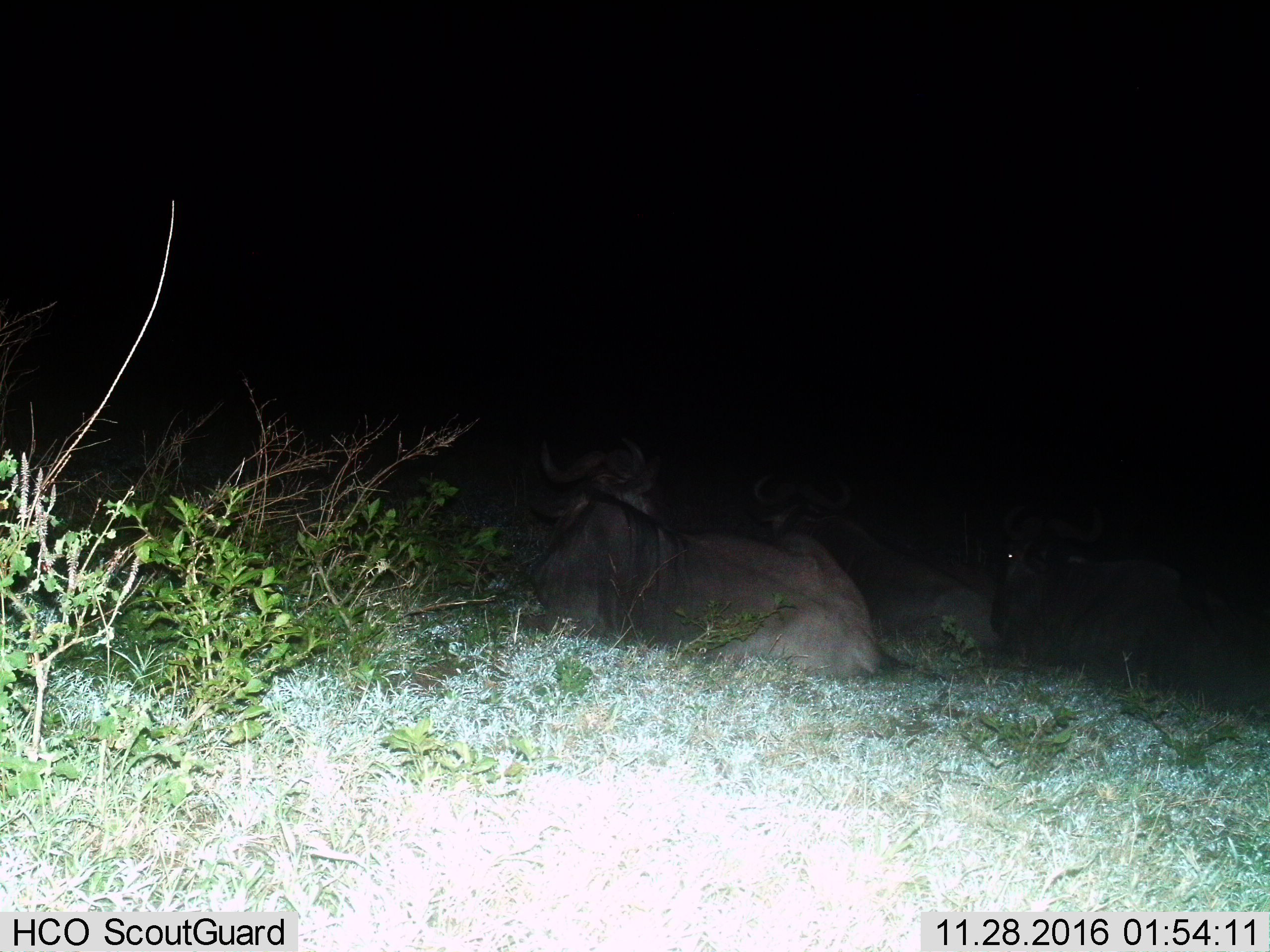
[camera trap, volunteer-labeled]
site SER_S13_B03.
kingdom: Animalia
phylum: Chordata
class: Mammalia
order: Artiodactyla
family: Bovidae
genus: Connochaetes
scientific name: Connochaetes taurinus taurinus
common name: blue wildebeest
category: wildebeestblue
Wildebeestblue (blue wildebeest) (Connochaetes taurinus taurinus), count 3. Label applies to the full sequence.